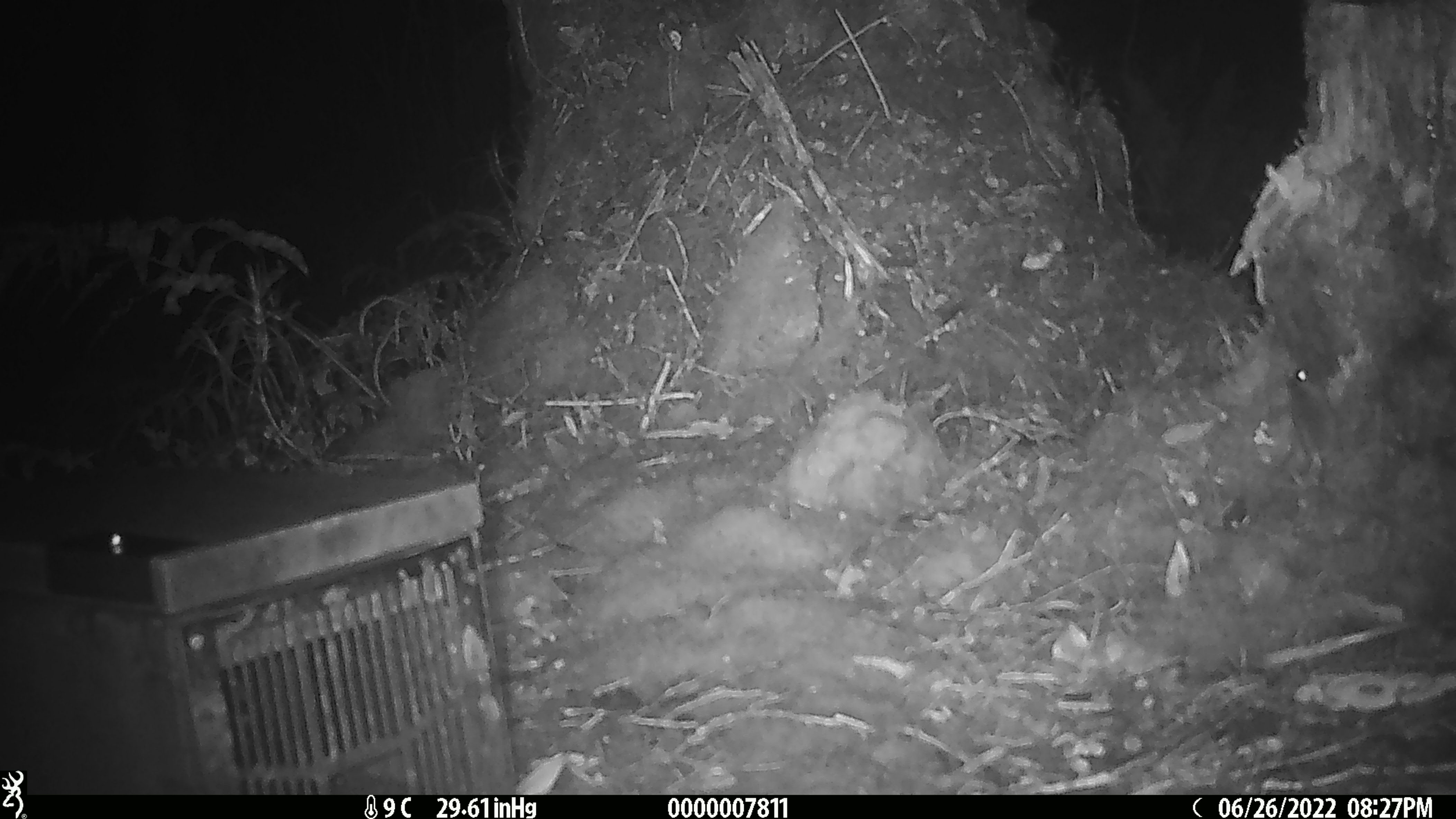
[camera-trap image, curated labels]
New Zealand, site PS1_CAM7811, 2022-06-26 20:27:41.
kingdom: Animalia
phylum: Chordata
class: Mammalia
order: Rodentia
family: Muridae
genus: Mus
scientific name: Mus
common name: mouse